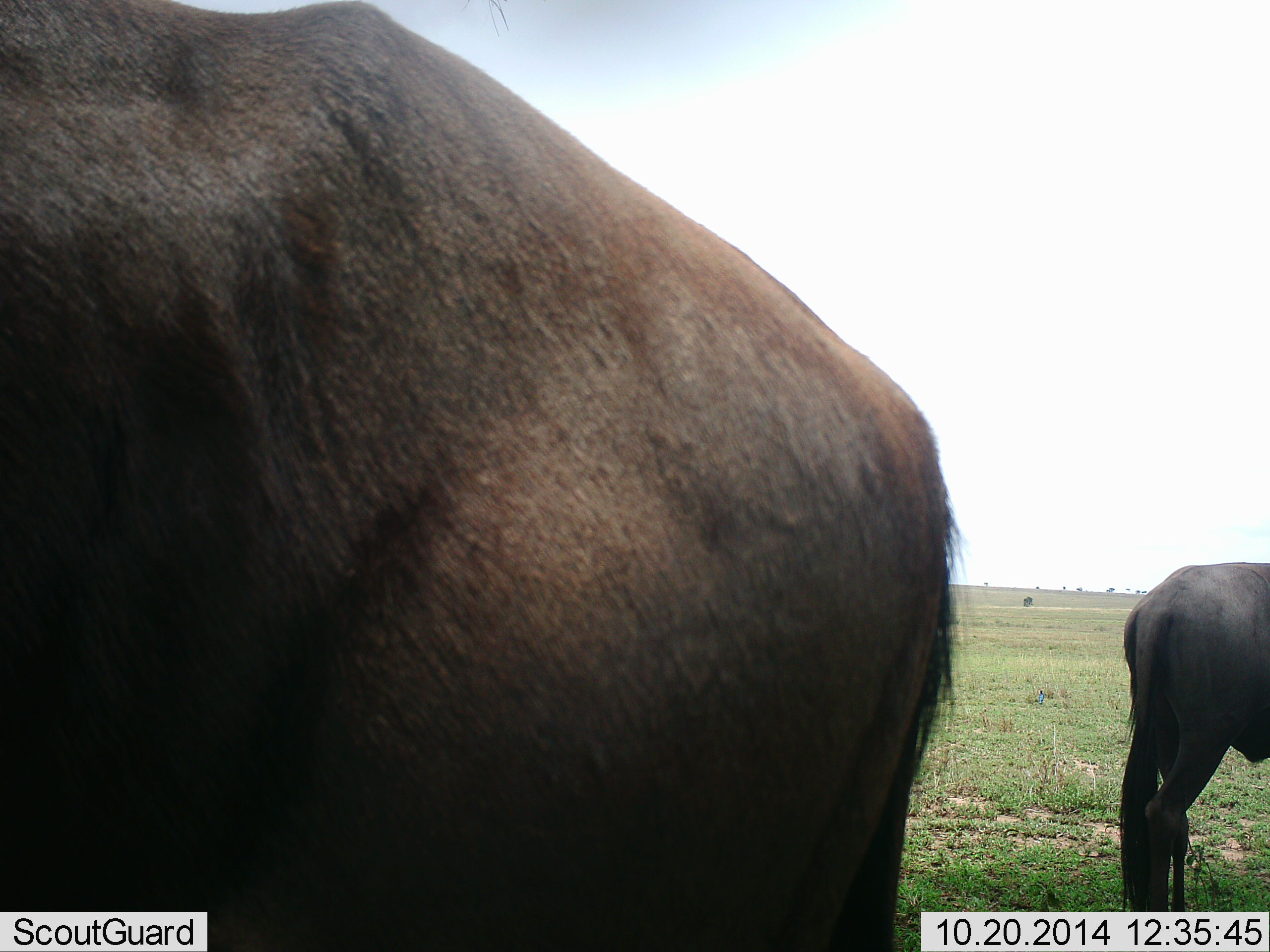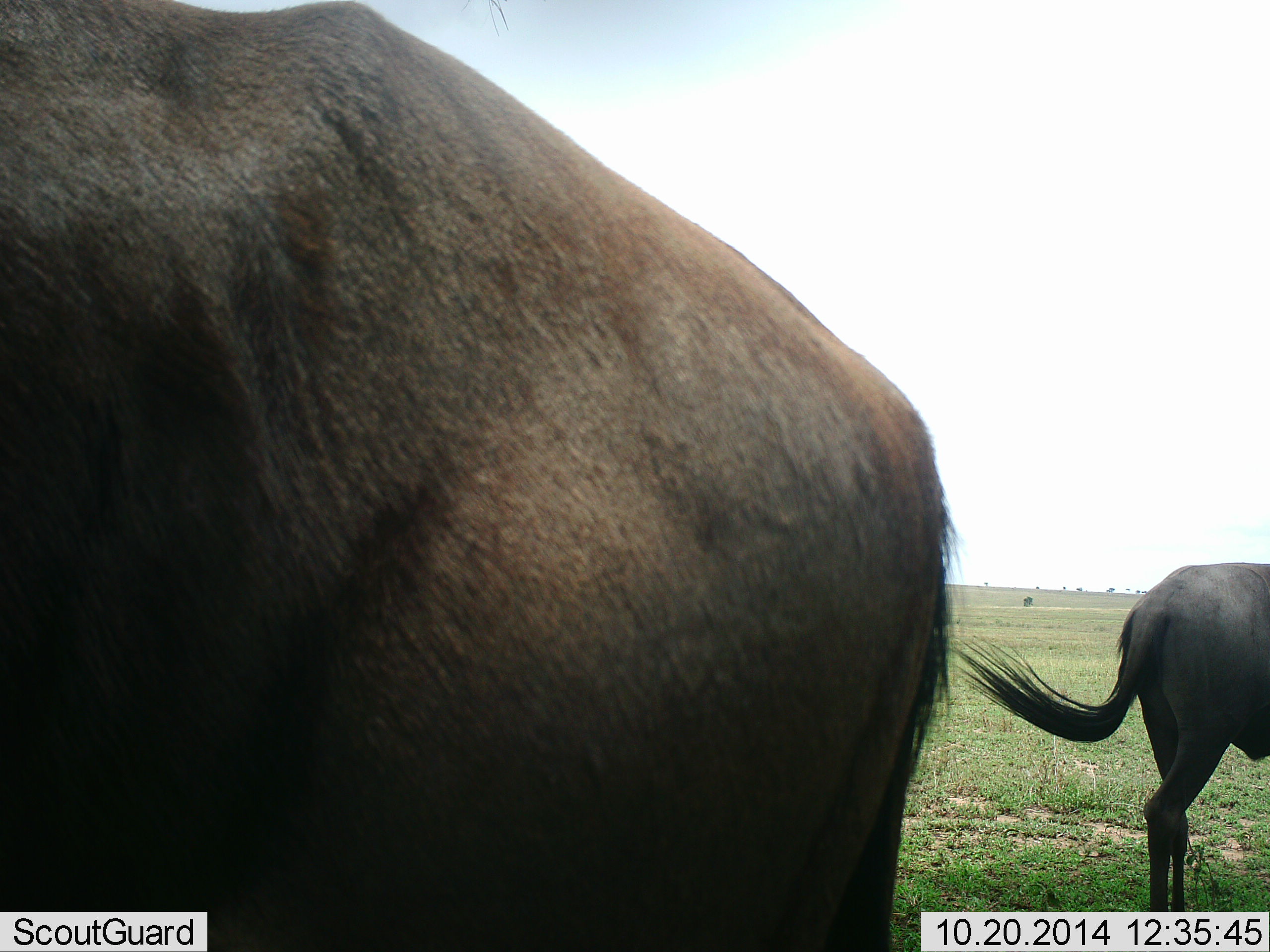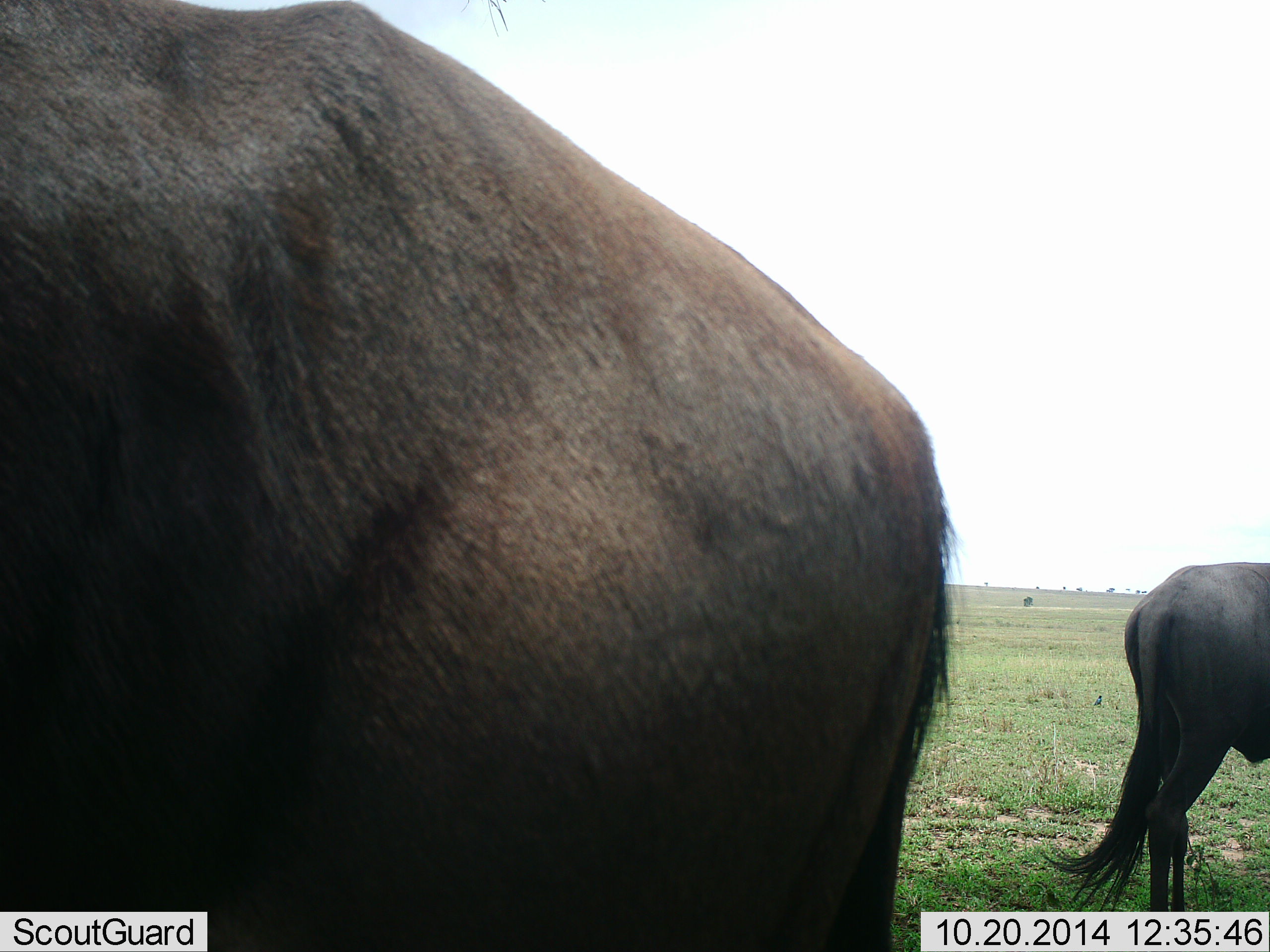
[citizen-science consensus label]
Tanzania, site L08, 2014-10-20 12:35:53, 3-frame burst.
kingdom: Animalia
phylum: Chordata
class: Mammalia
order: Artiodactyla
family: Bovidae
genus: Connochaetes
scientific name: Connochaetes taurinus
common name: blue wildebeest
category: wildebeest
Wildebeest (blue wildebeest) (Connochaetes taurinus), count 2. Behavior (volunteer vote fractions): standing 91%, resting 0%, moving 9%, interacting 0%. Young present (vote fraction): 0%. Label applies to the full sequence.